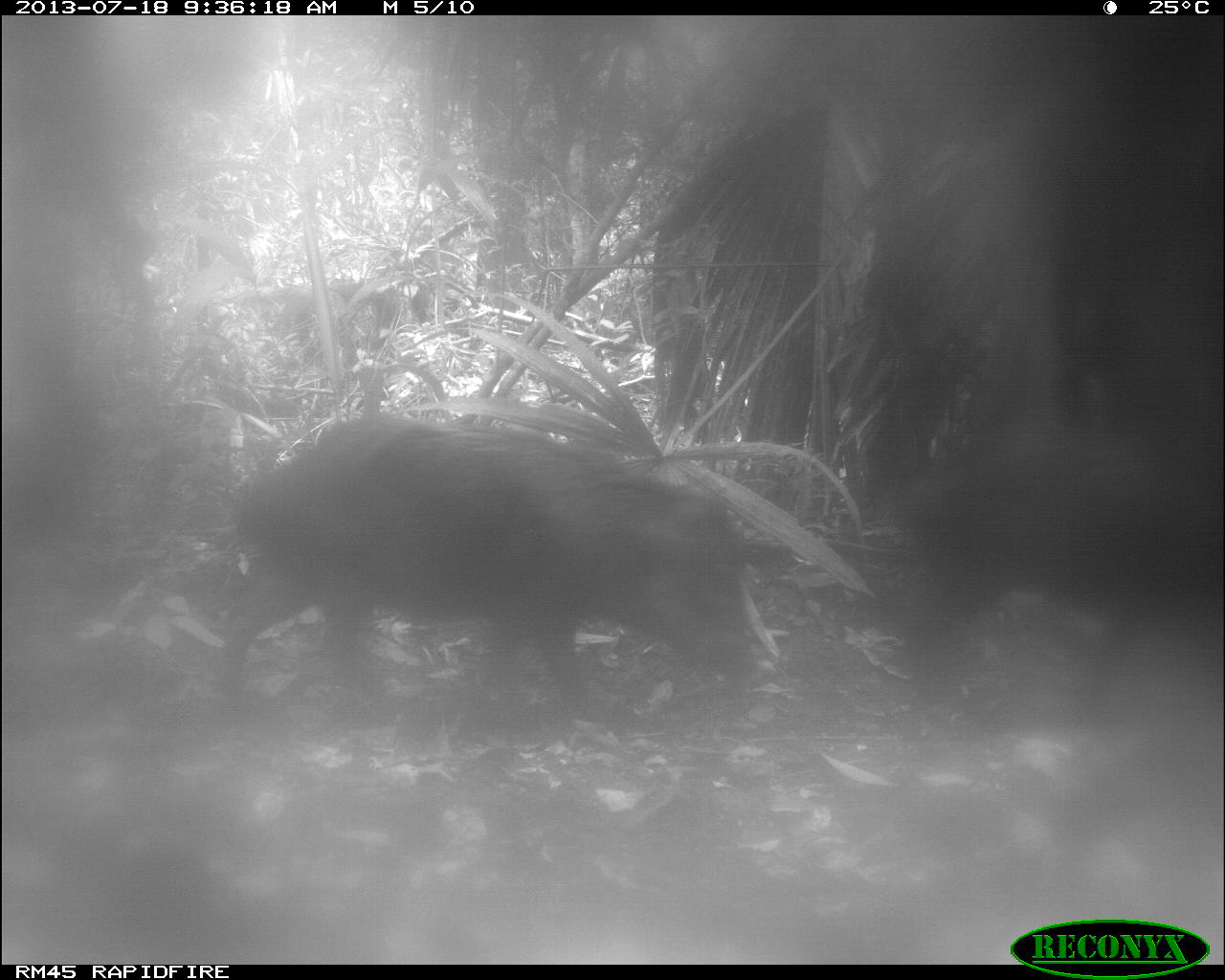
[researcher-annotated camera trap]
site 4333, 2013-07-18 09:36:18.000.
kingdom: Animalia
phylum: Chordata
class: Mammalia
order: Artiodactyla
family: Tayassuidae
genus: Tayassu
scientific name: Tayassu pecari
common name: white-lipped peccary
Tayassu pecari (white-lipped peccary), count 2.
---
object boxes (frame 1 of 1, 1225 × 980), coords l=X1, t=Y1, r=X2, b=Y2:
tayassu pecari: l=218, t=410, r=754, b=735; l=894, t=415, r=1223, b=686